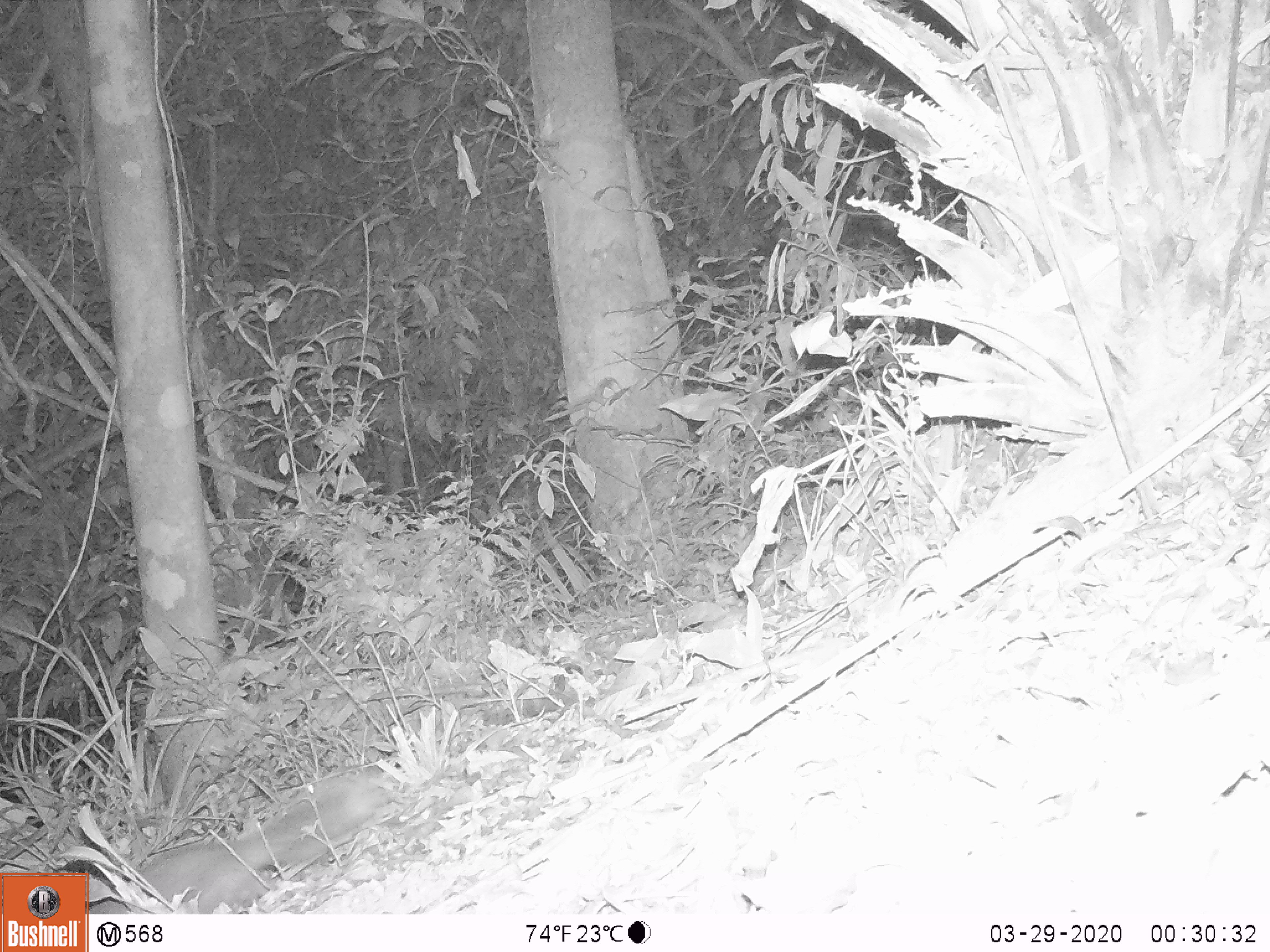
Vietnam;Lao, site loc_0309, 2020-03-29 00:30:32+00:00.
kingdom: Animalia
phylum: Chordata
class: Mammalia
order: Carnivora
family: Mustelidae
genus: Melogale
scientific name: Melogale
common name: ferret badger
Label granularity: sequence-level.